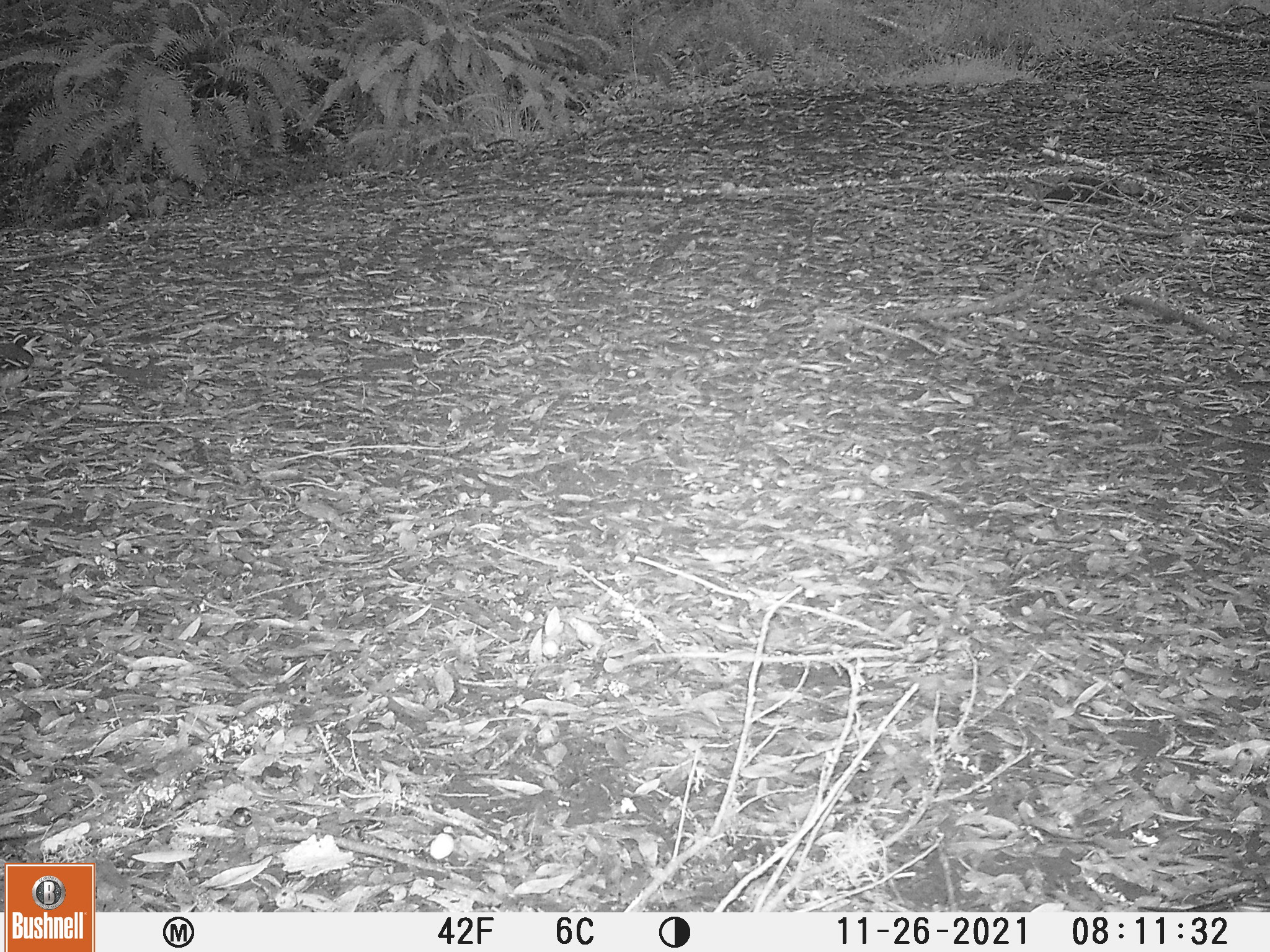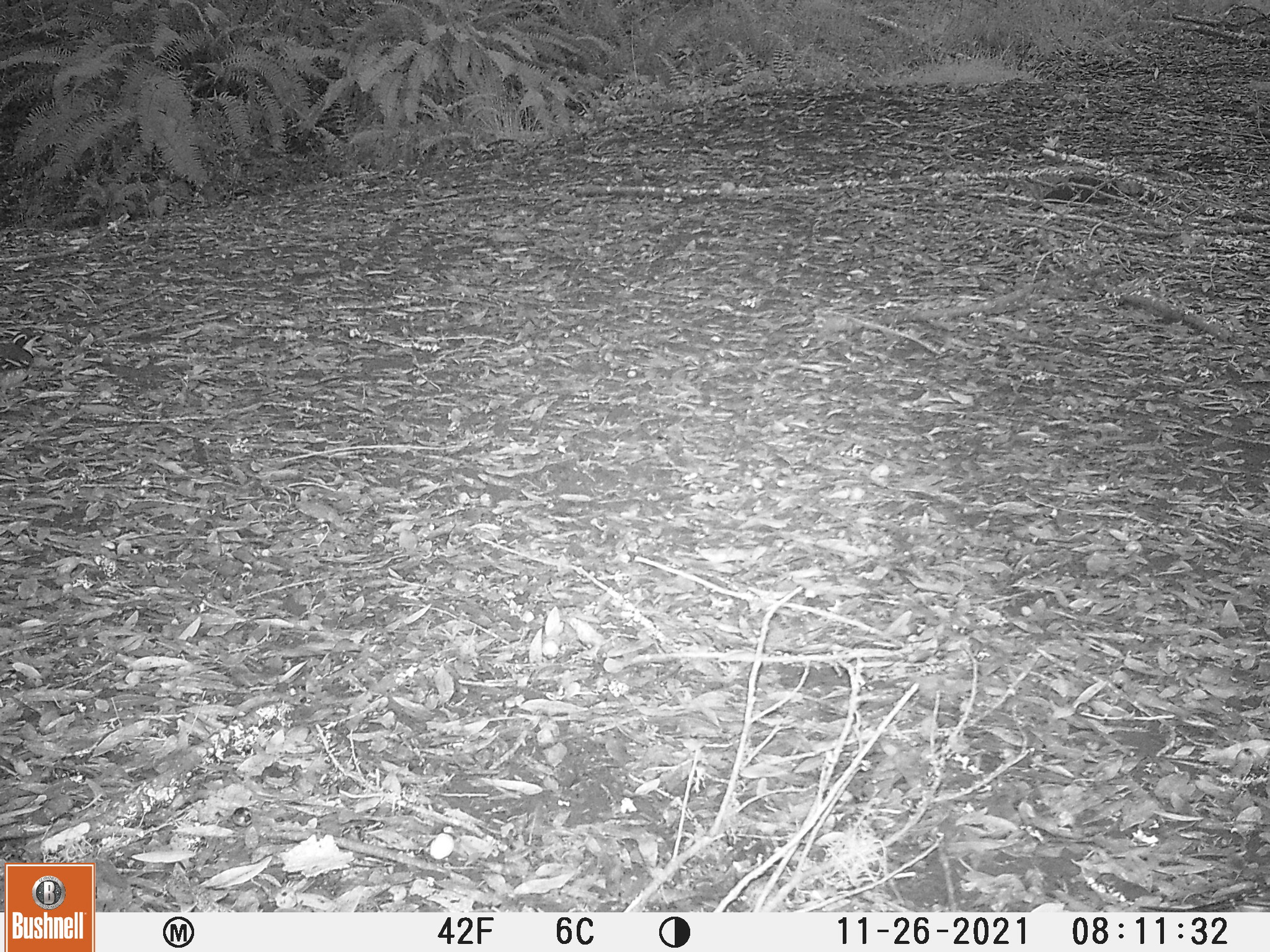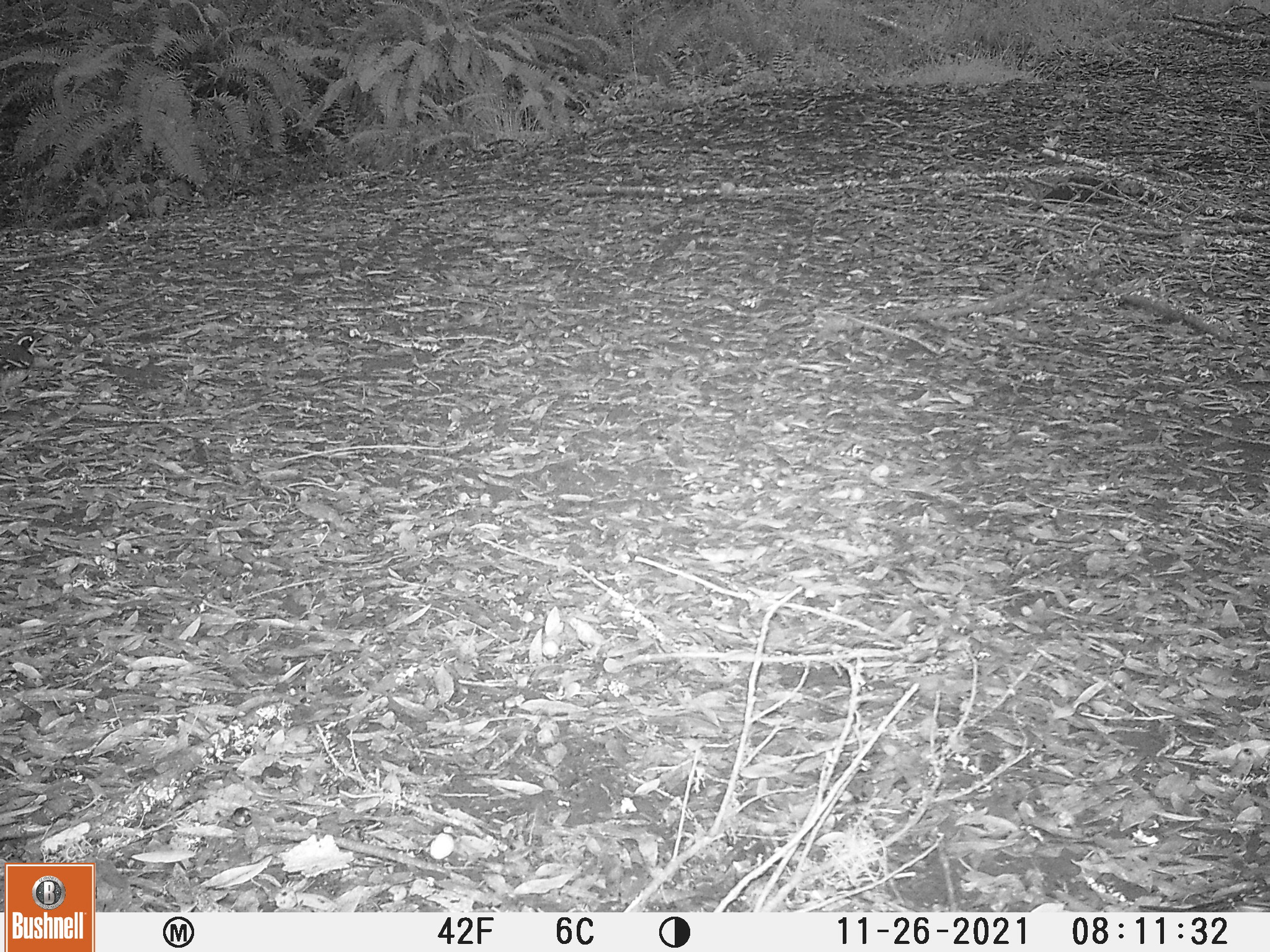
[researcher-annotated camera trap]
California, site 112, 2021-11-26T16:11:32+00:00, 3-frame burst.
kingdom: Animalia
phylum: Chordata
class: Aves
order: Galliformes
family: Odontophoridae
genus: Callipepla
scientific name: Callipepla californica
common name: california quail